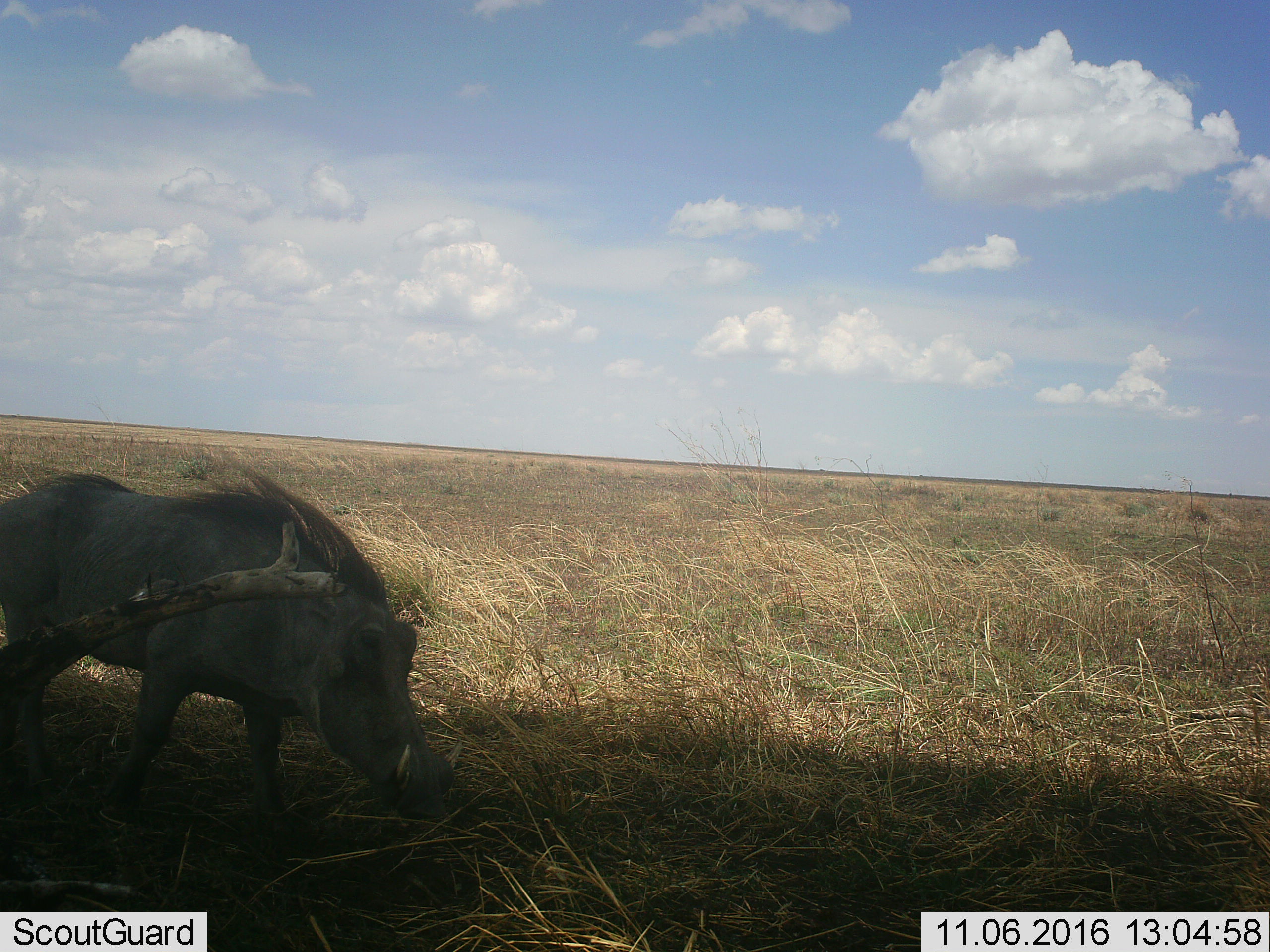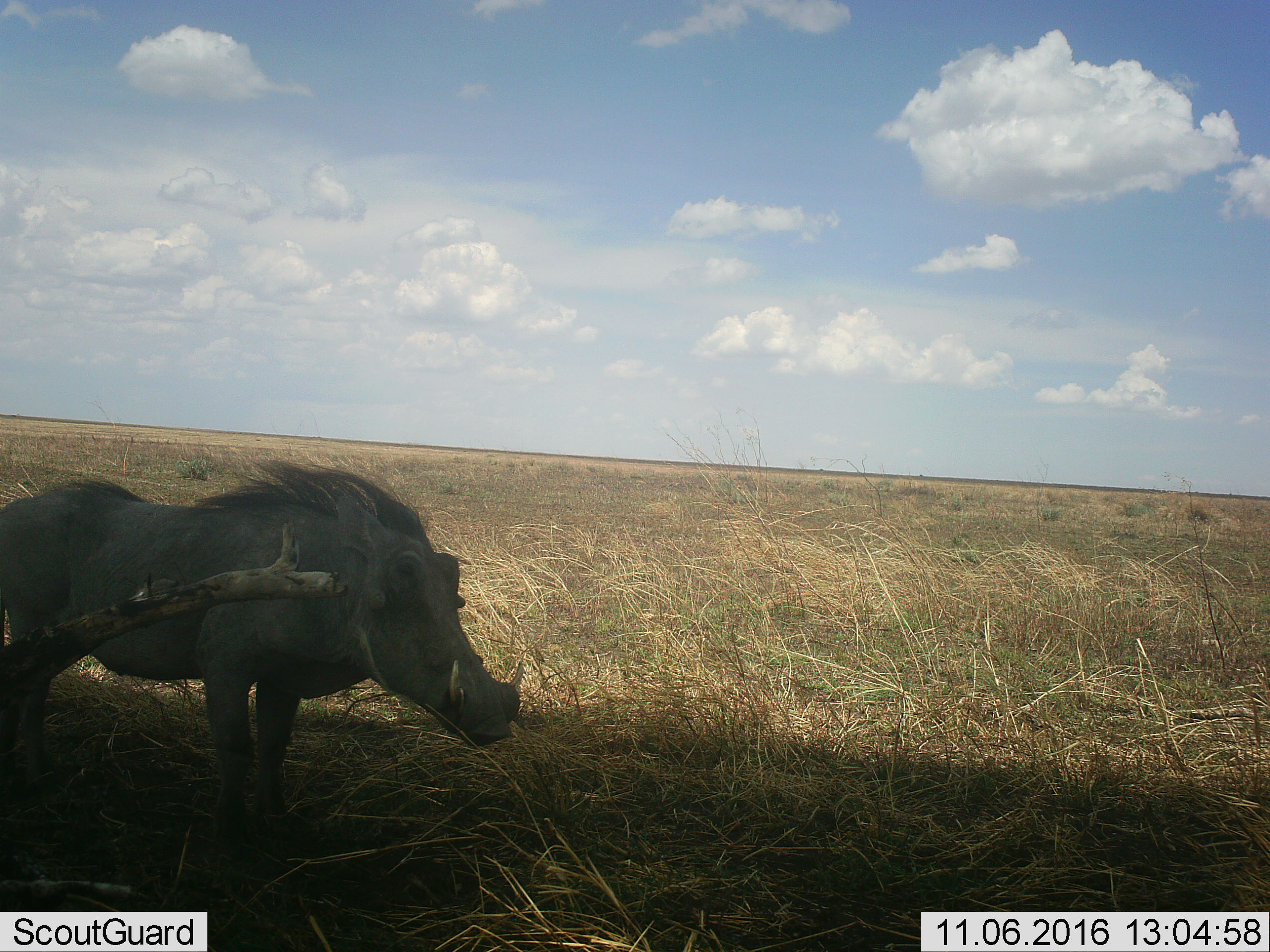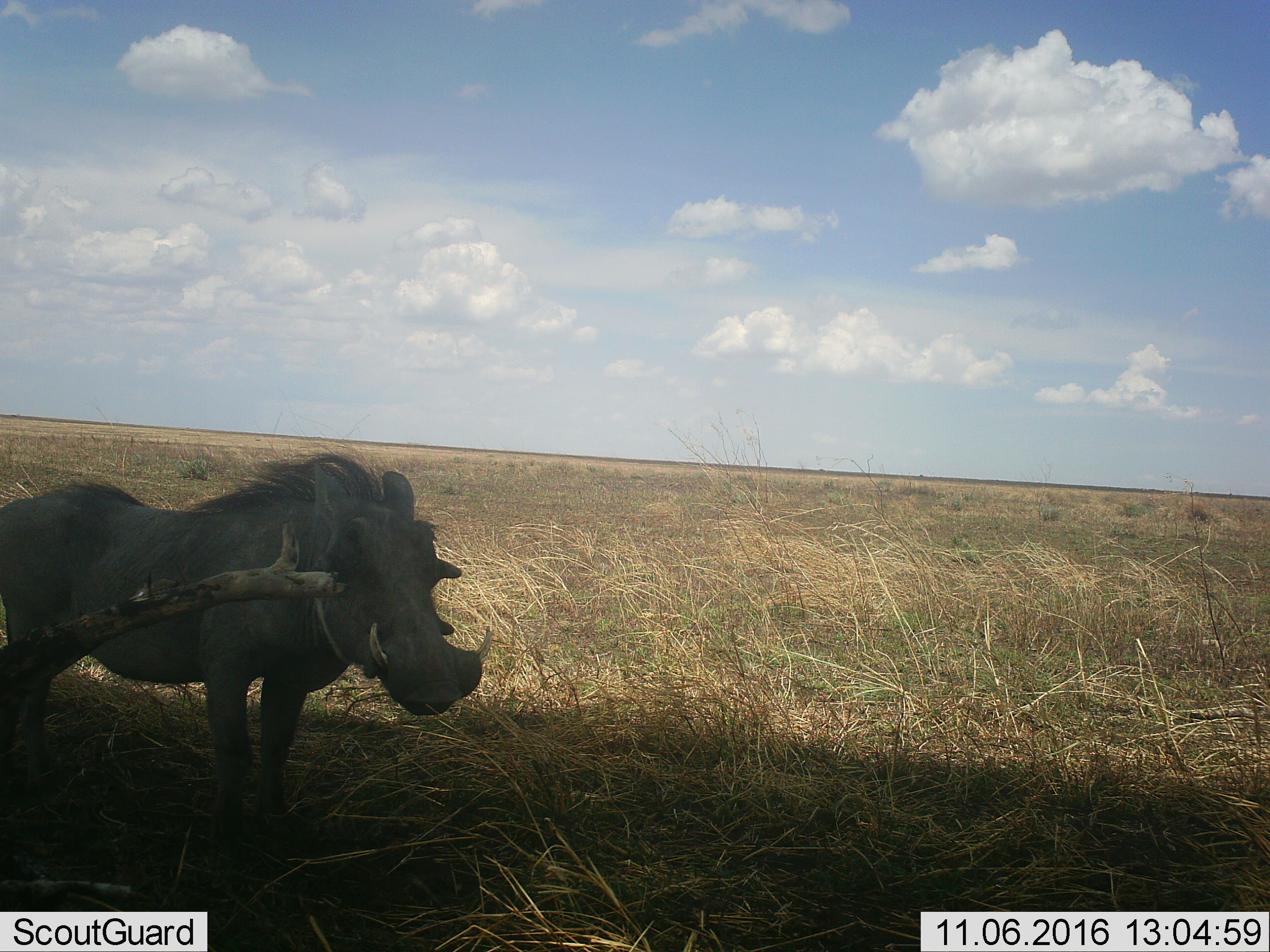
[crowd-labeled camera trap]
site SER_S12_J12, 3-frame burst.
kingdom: Animalia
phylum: Chordata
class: Mammalia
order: Artiodactyla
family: Suidae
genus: Phacochoerus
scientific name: Phacochoerus africanus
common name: warthog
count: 1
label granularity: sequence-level